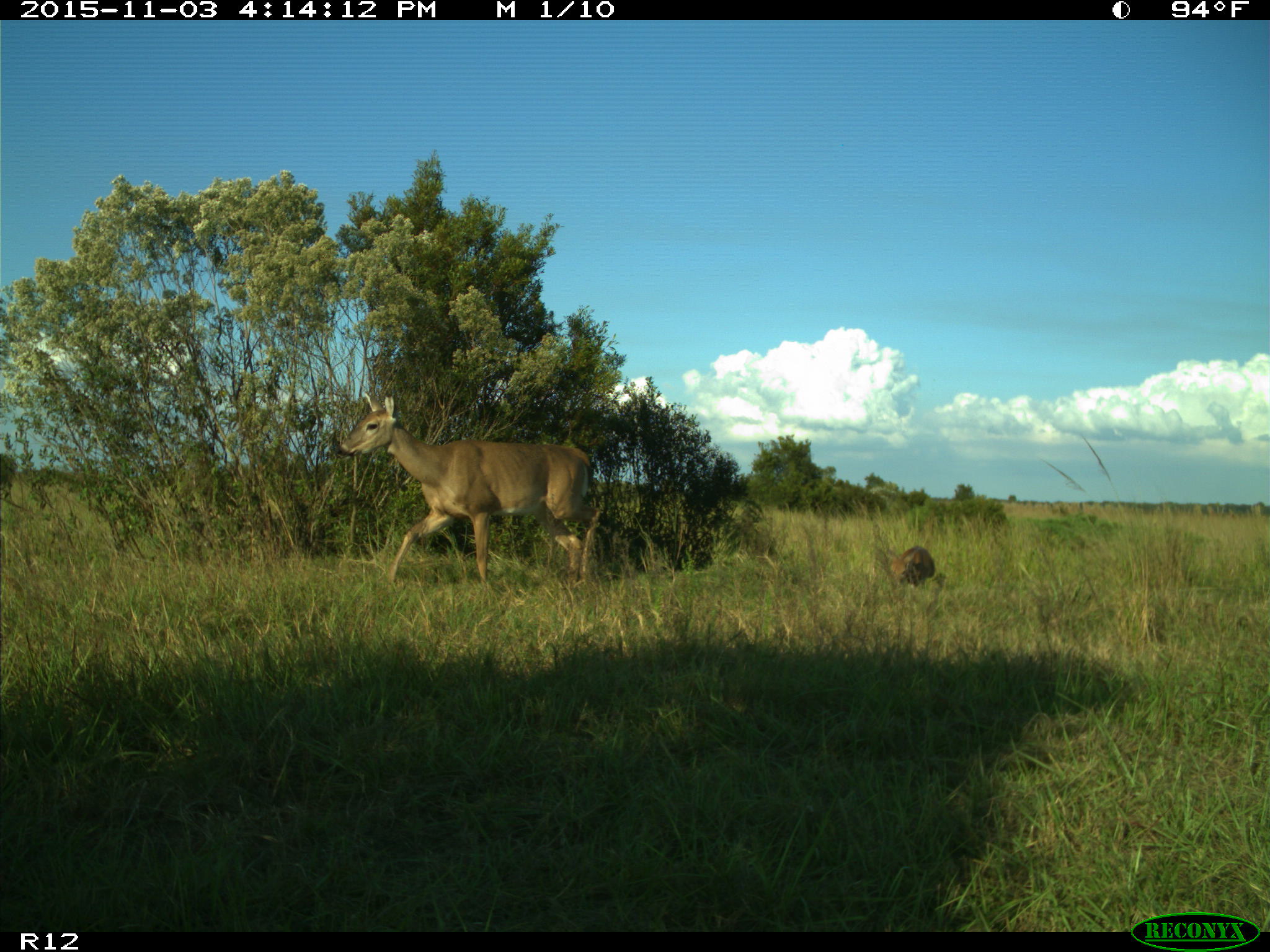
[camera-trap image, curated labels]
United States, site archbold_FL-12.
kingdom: Animalia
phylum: Chordata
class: Mammalia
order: Artiodactyla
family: Cervidae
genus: Odocoileus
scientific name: Odocoileus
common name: deer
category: unidentified deer